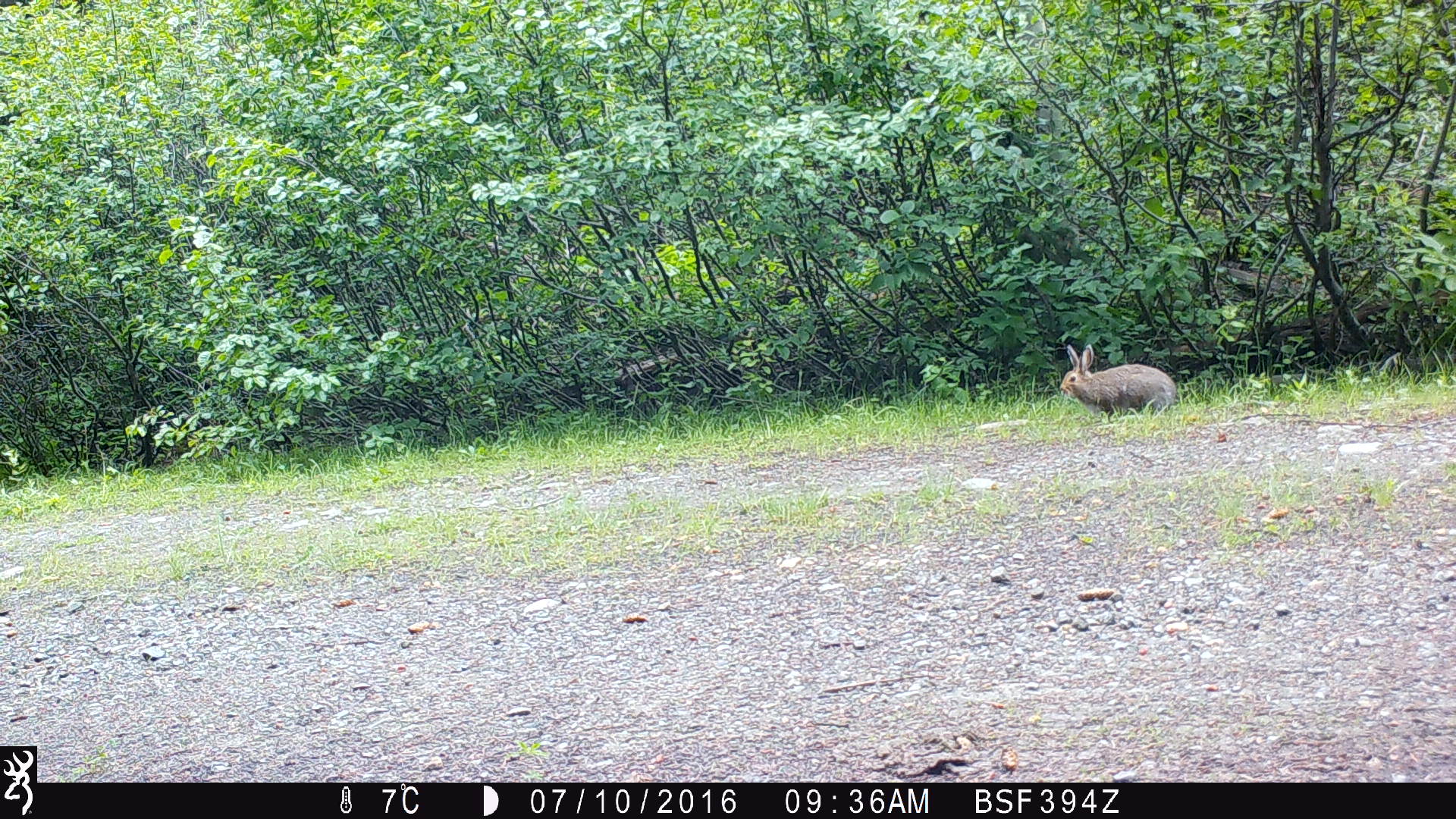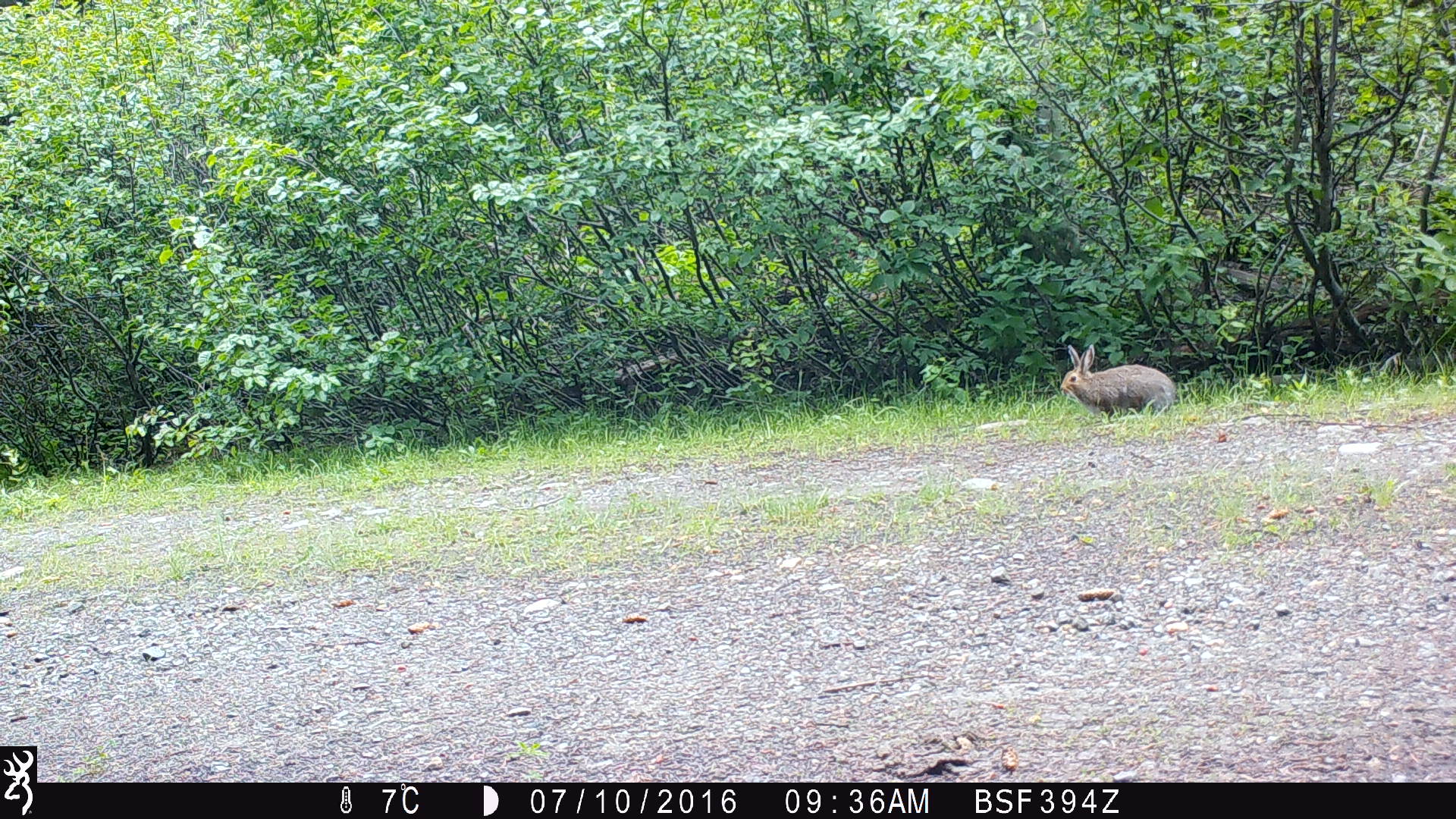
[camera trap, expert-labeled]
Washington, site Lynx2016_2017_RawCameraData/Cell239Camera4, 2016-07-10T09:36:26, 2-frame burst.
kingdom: Animalia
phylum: Chordata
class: Mammalia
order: Lagomorpha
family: Leporidae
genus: Lepus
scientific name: Lepus americanus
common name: snowshoe hare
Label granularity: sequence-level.